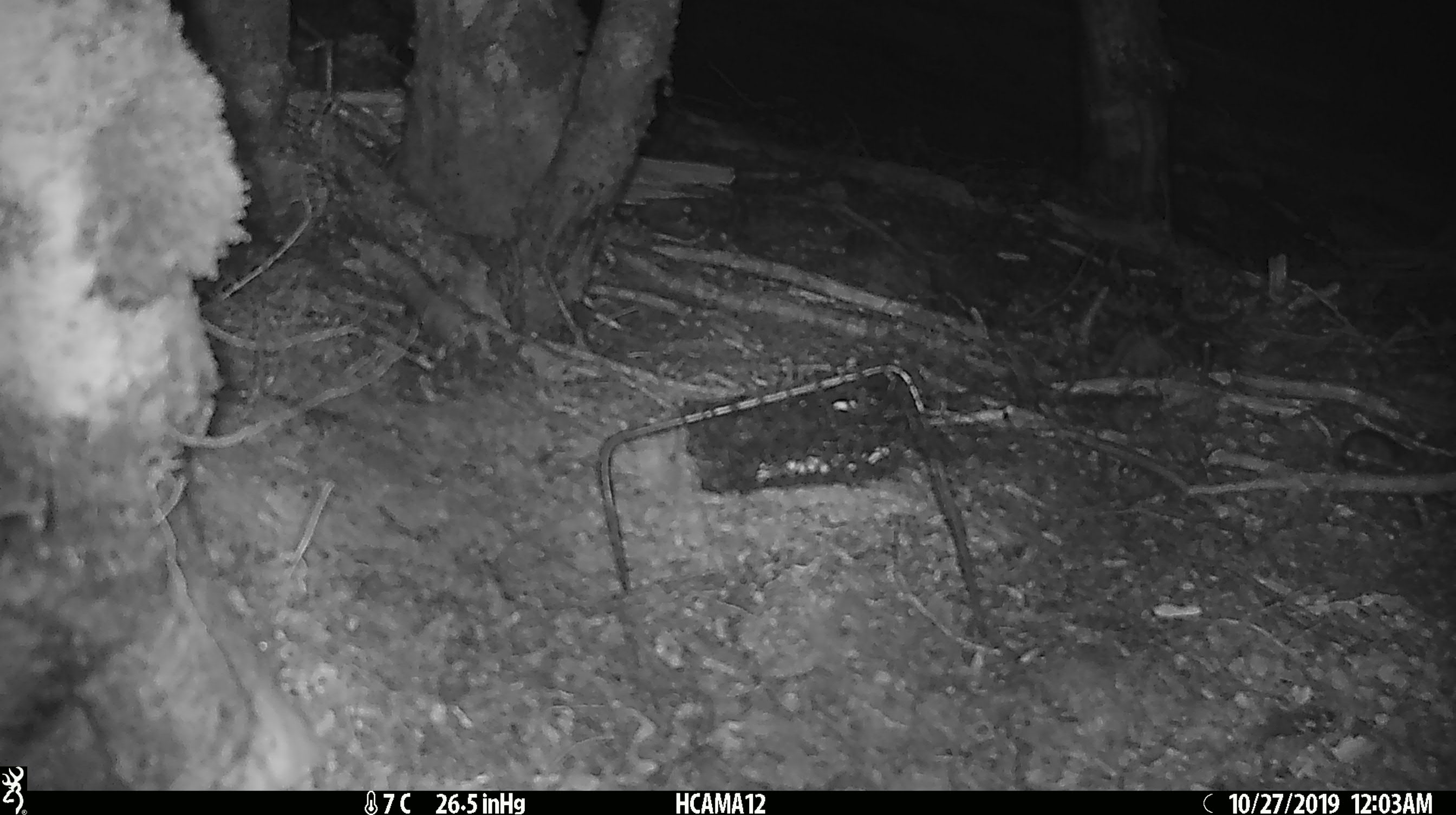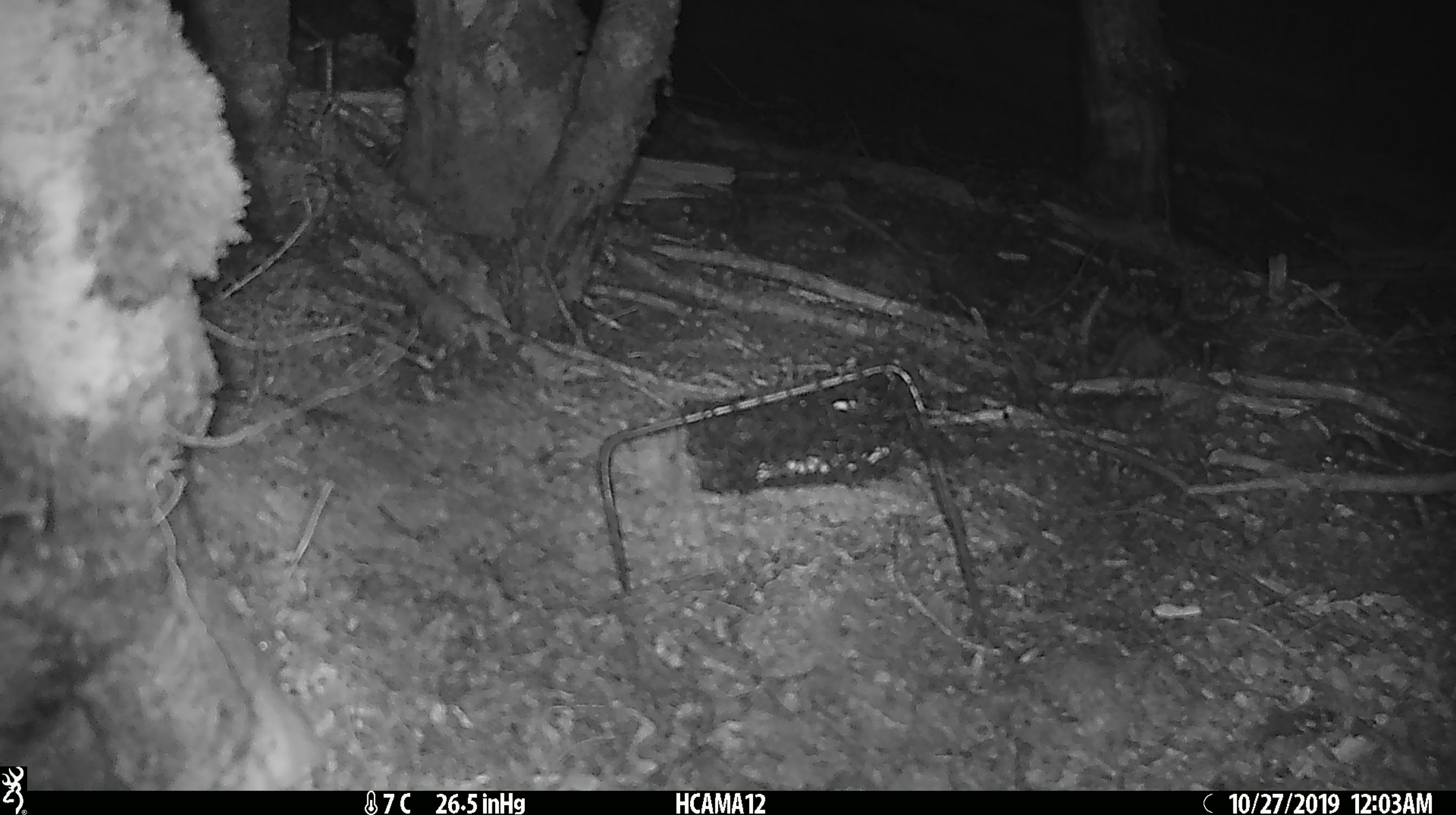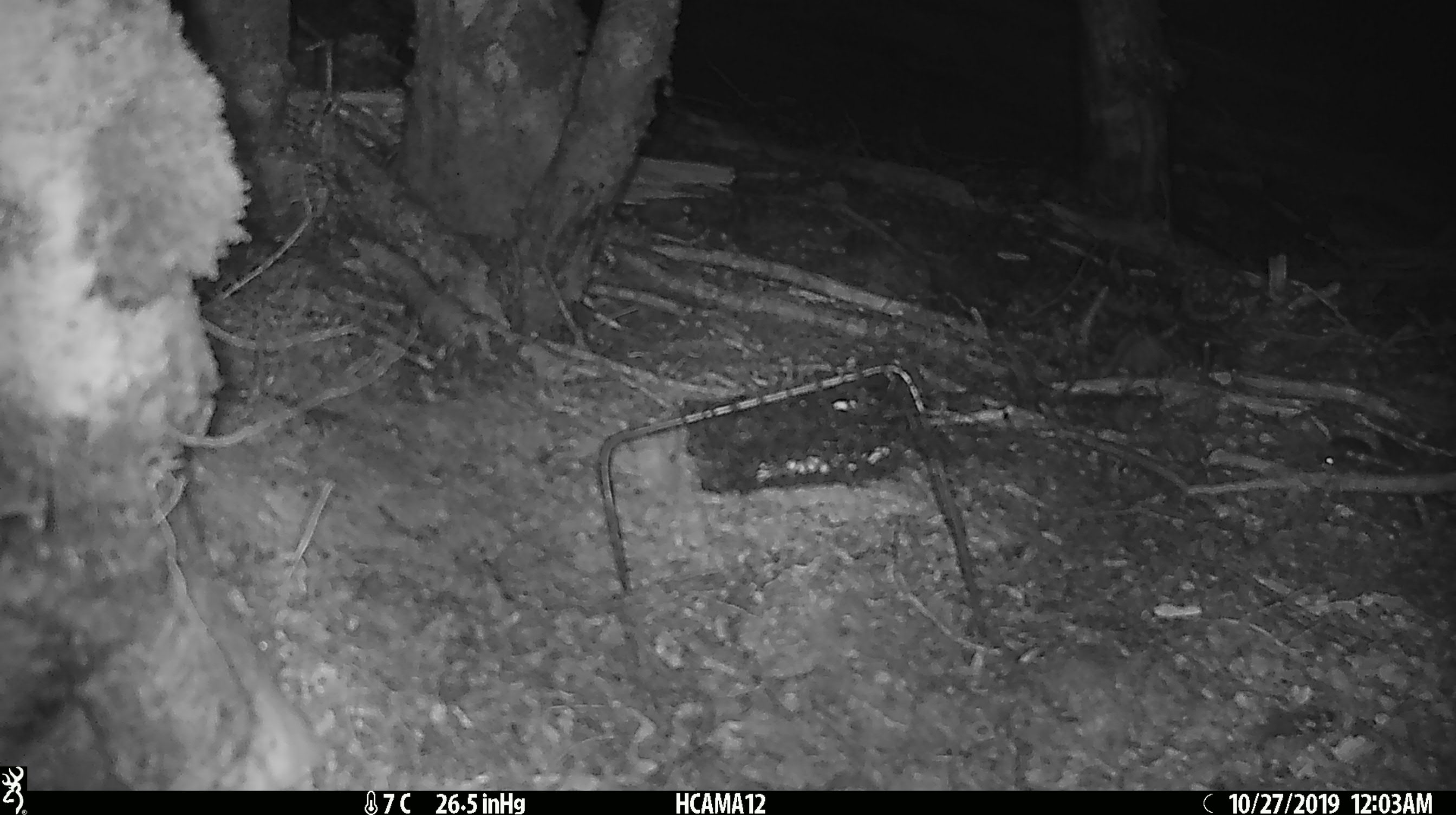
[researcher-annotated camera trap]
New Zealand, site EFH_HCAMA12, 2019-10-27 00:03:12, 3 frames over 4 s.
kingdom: Animalia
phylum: Chordata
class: Mammalia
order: Rodentia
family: Muridae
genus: Mus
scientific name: Mus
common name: mouse